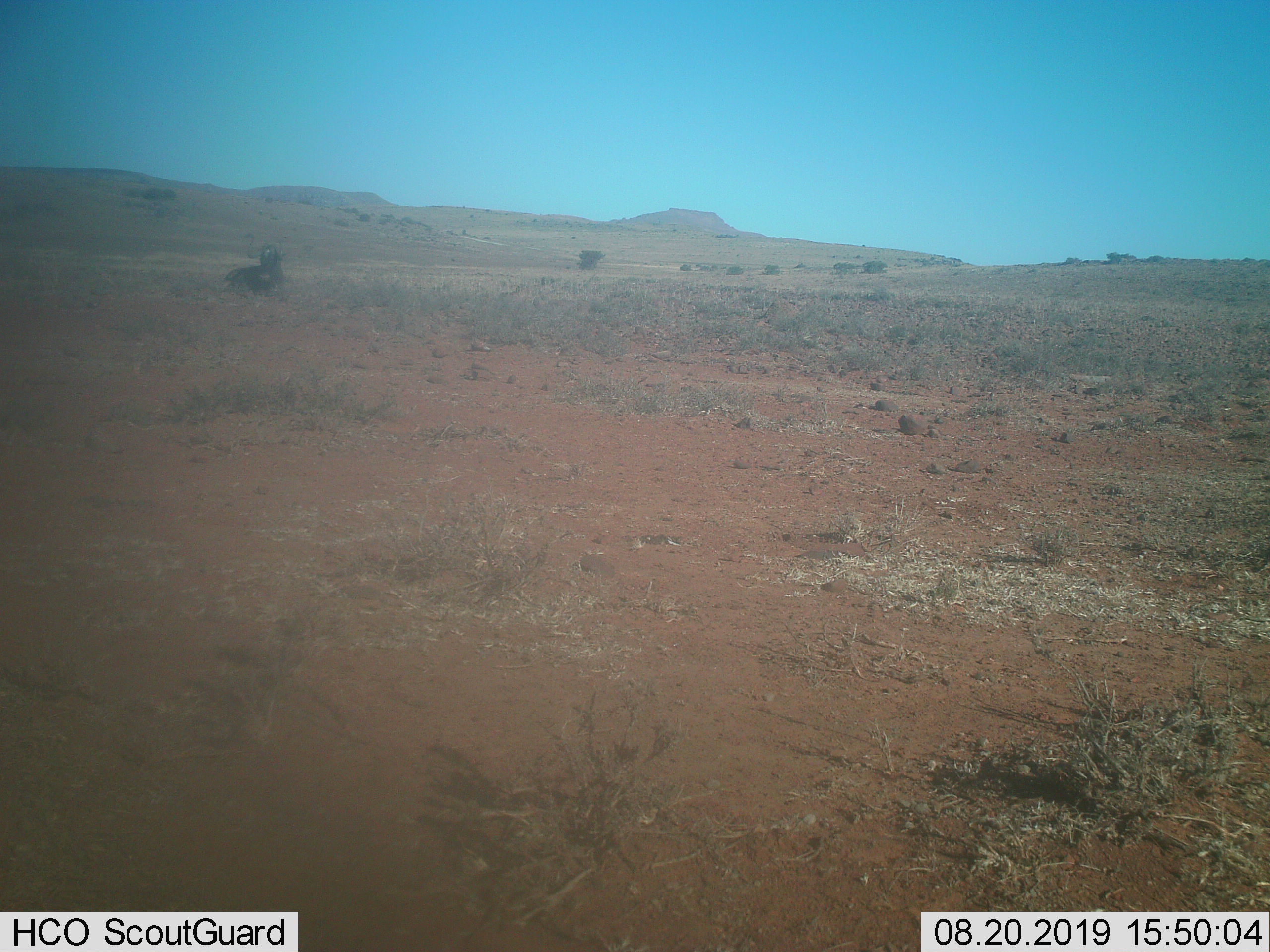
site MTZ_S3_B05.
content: unidentified animal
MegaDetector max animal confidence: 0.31